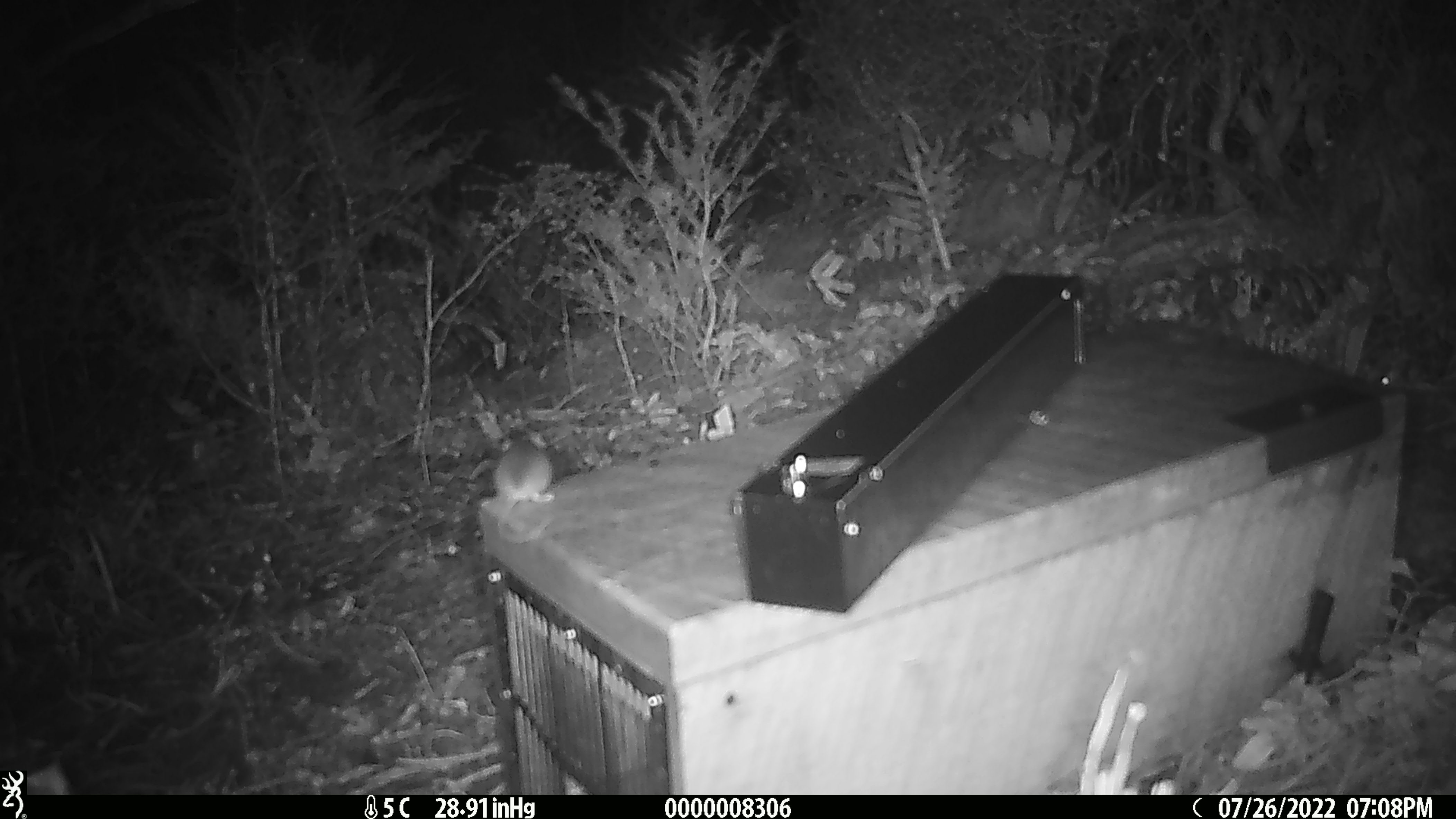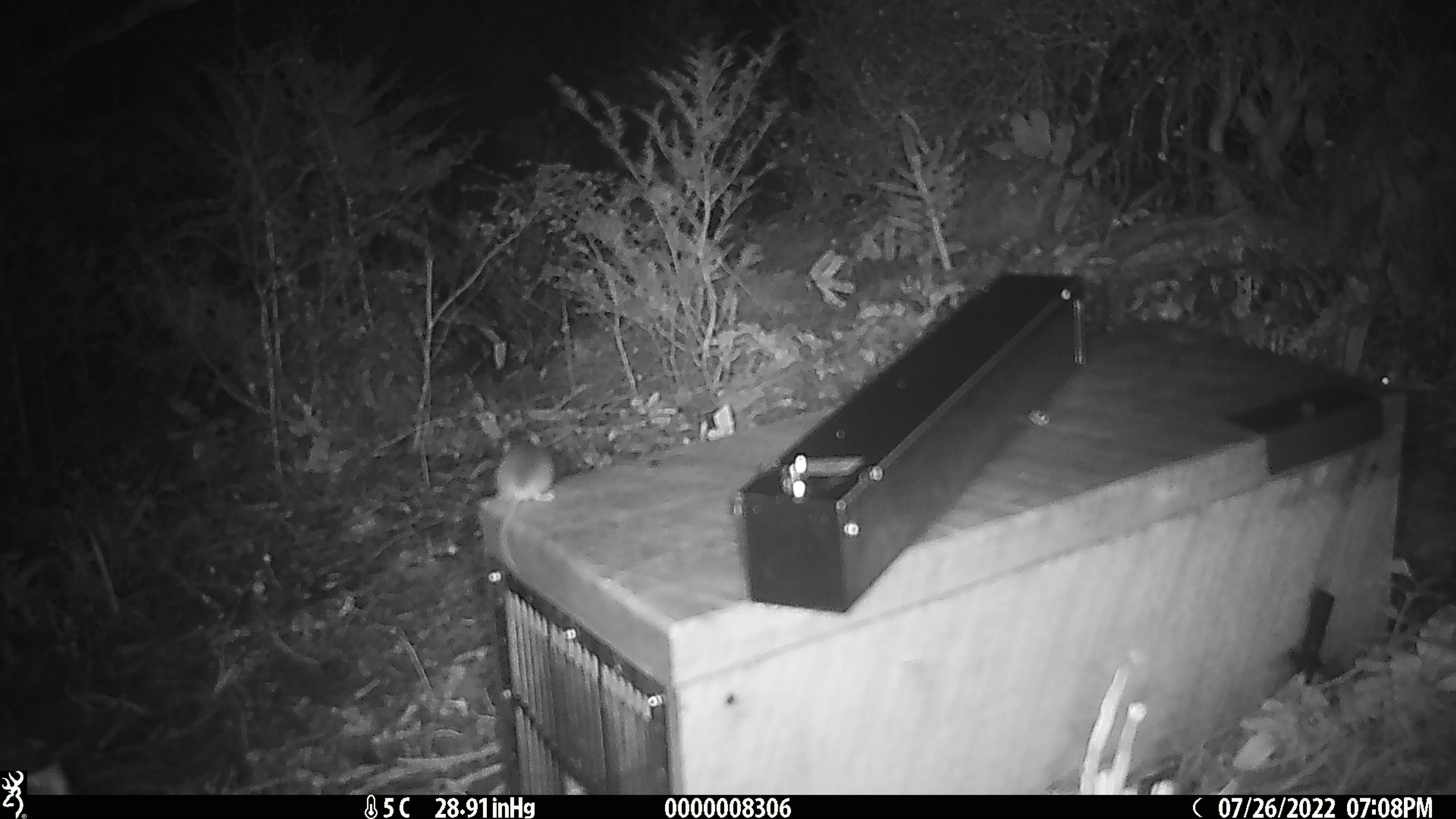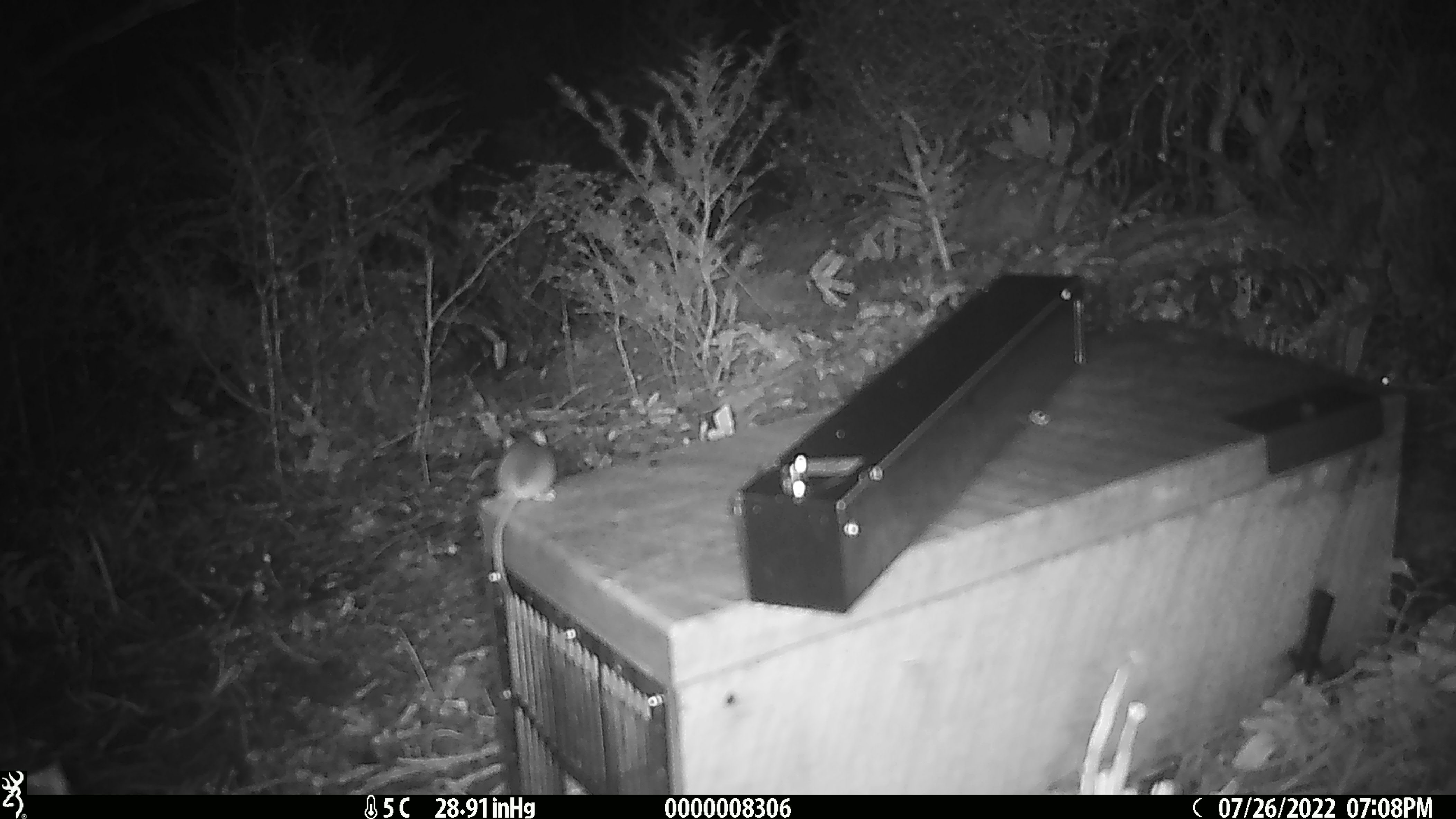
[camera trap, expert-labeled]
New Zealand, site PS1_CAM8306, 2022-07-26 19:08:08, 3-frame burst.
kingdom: Animalia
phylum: Chordata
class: Mammalia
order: Rodentia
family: Muridae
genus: Mus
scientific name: Mus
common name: mouse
Mouse (Mus).